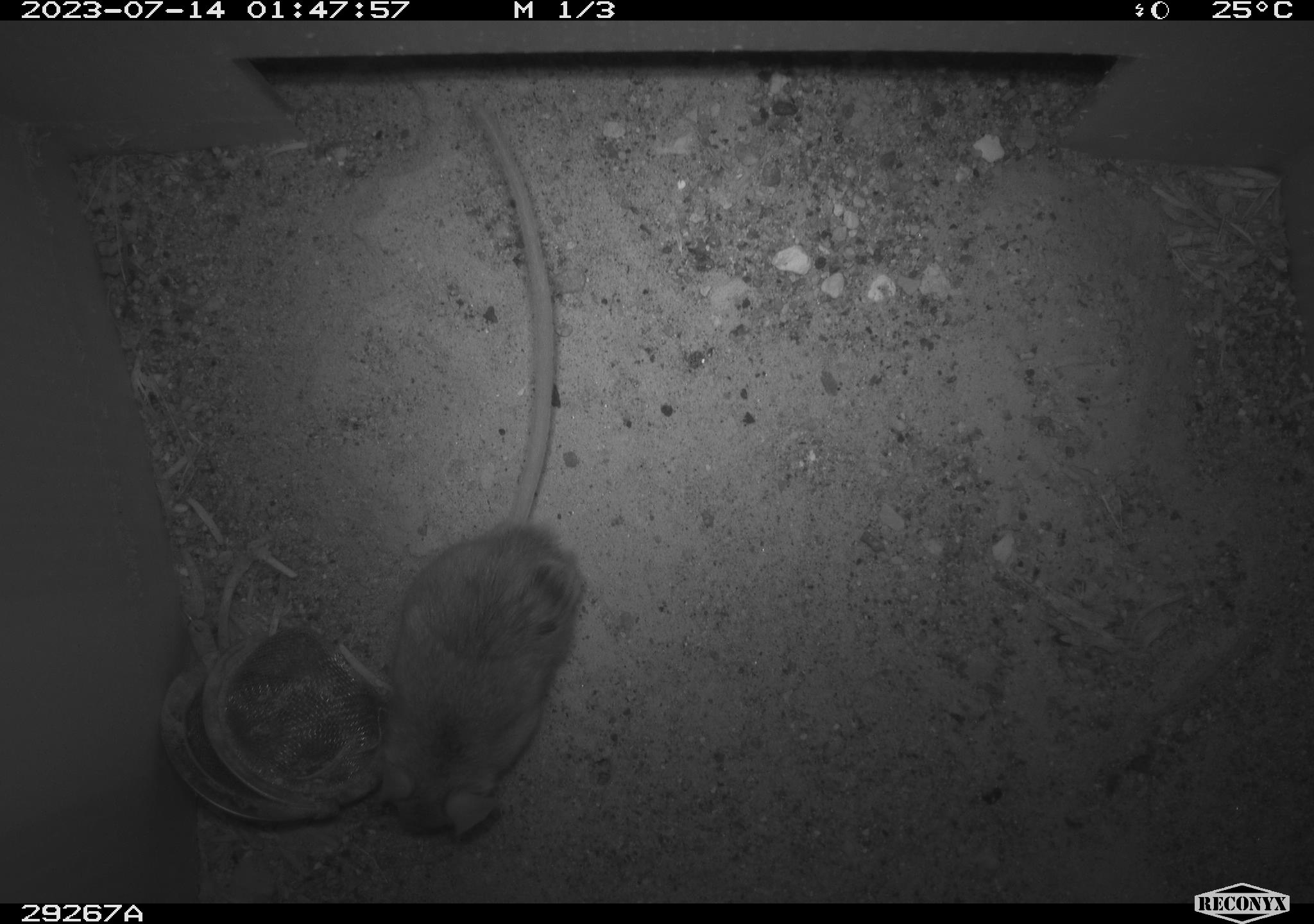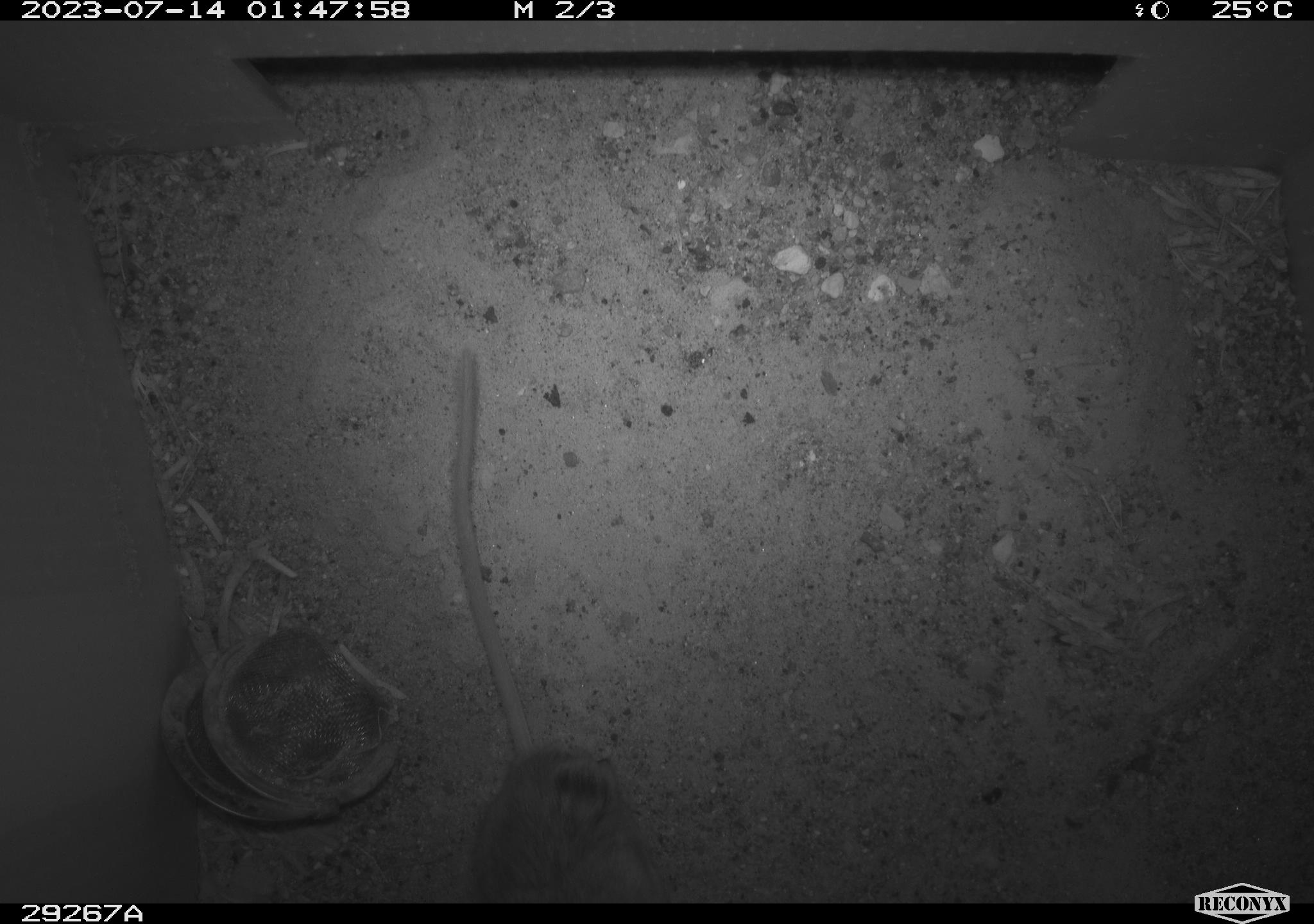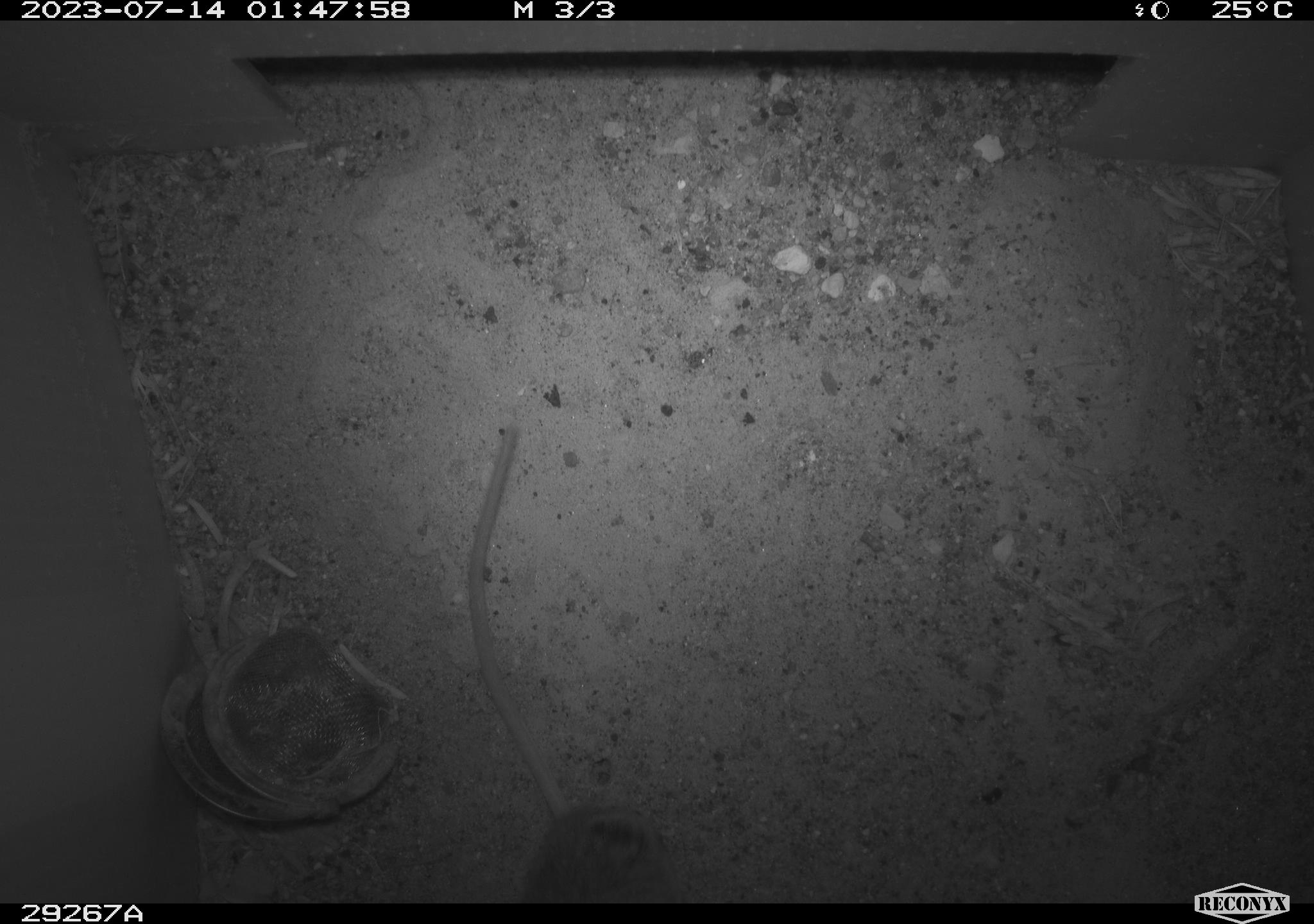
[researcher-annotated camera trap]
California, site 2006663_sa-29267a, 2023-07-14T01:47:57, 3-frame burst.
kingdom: Animalia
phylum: Chordata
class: Mammalia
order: Rodentia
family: Cricetidae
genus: Peromyscus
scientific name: Peromyscus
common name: deer mice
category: peromyscus species